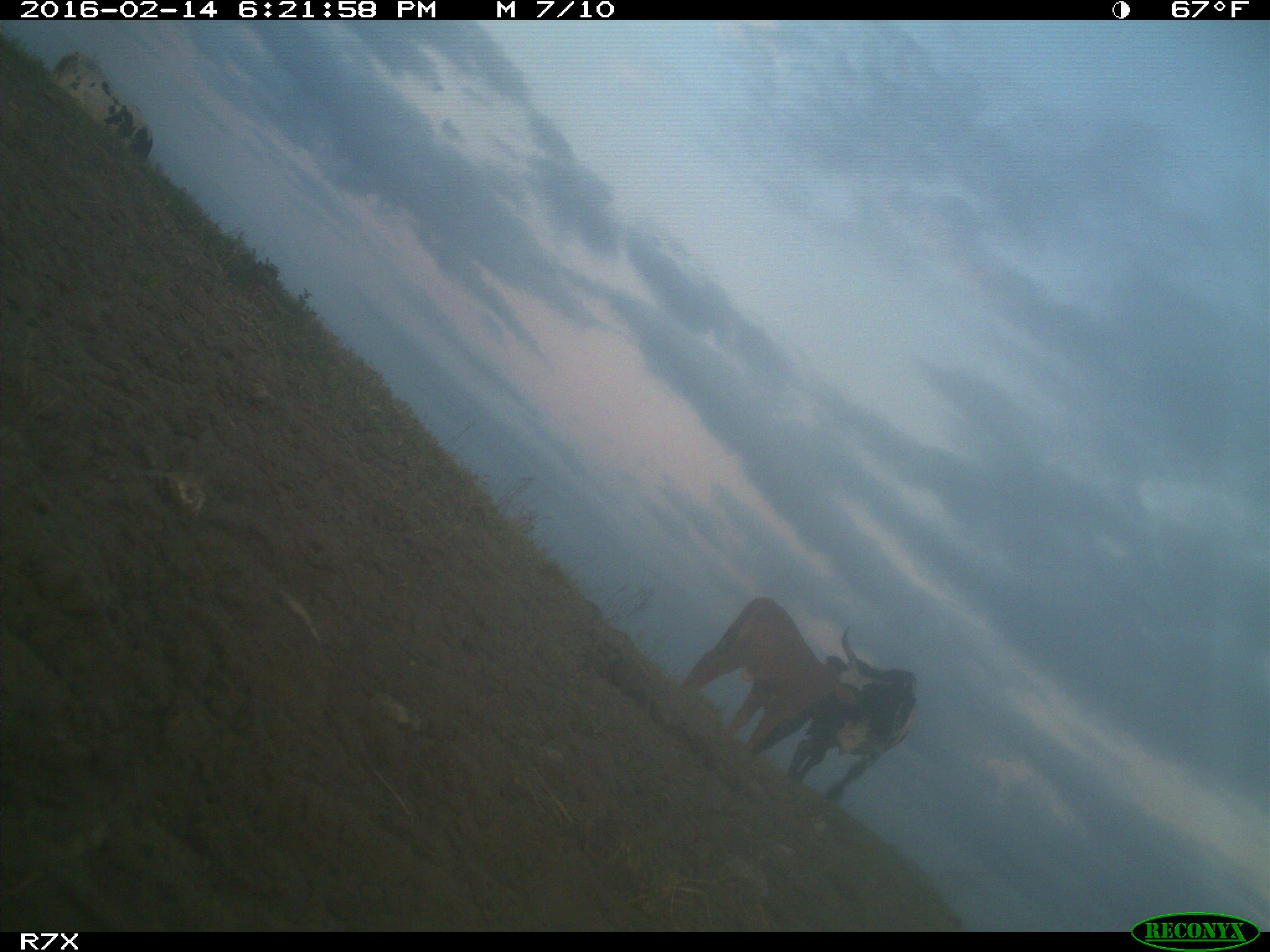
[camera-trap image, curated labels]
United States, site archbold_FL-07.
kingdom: Animalia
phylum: Chordata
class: Mammalia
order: Artiodactyla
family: Bovidae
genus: Bos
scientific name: Bos taurus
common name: domestic cow